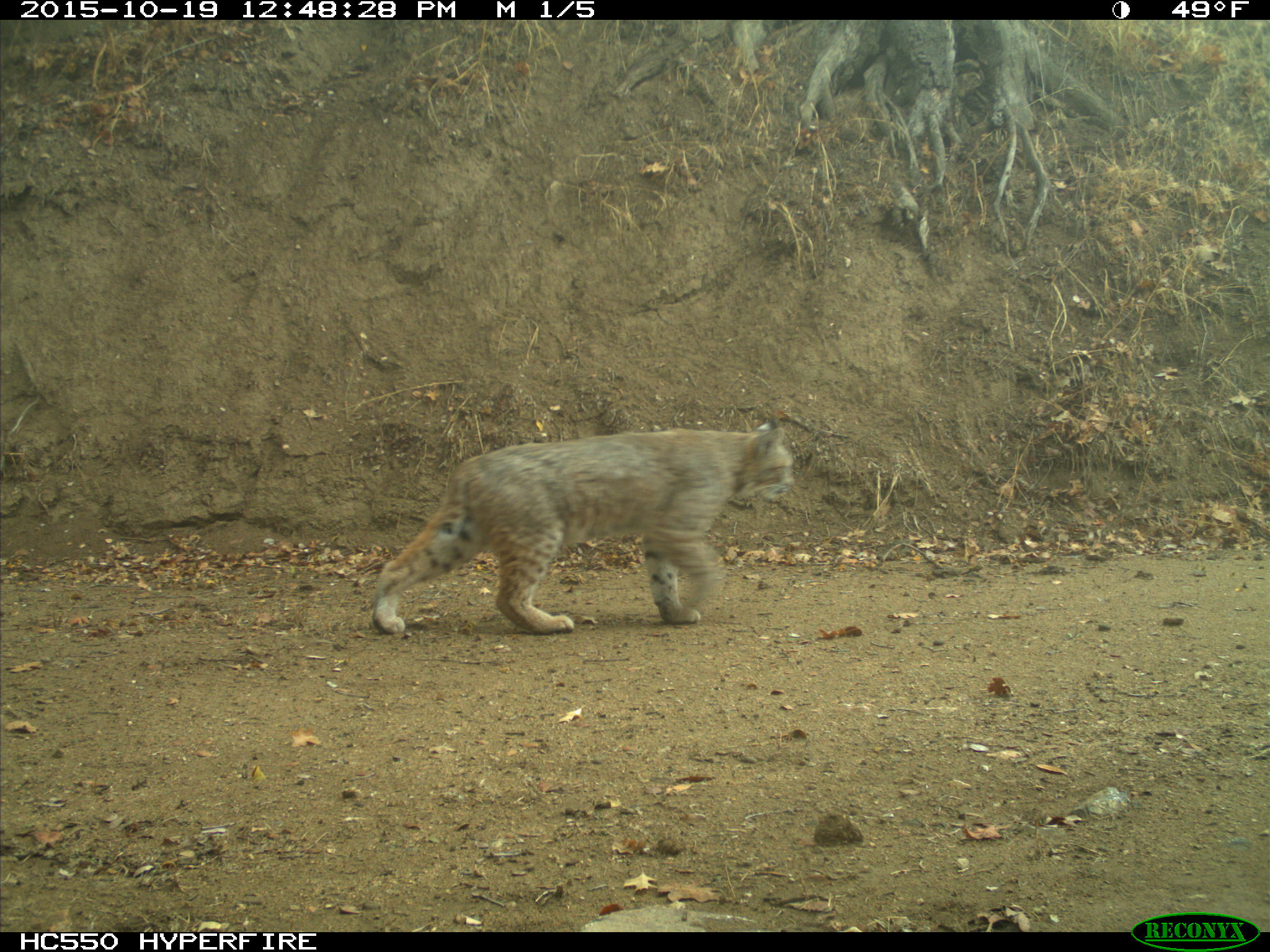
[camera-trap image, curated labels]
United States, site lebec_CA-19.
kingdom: Animalia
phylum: Chordata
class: Mammalia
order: Carnivora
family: Felidae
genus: Lynx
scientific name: Lynx rufus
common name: bobcat